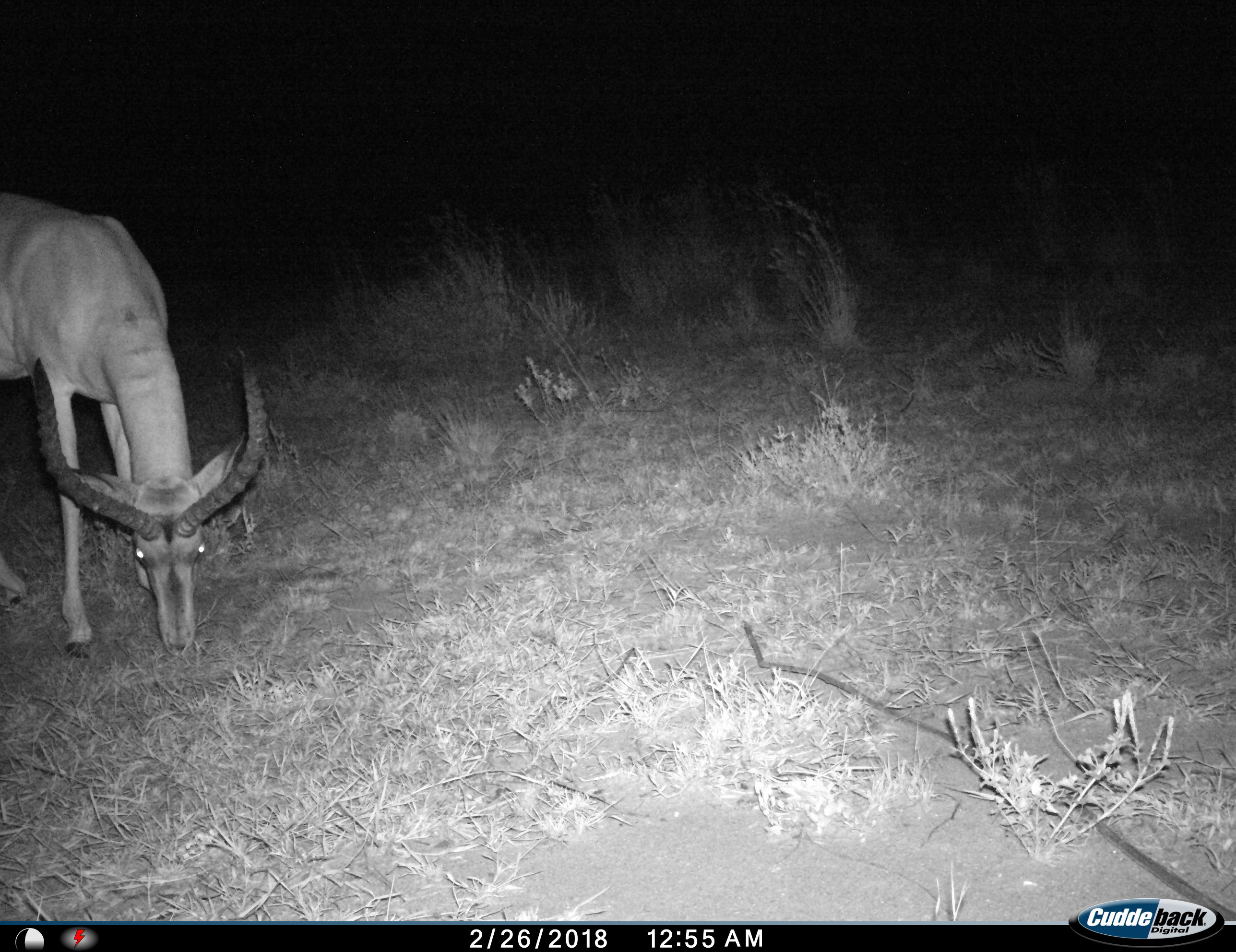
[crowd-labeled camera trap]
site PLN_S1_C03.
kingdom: Animalia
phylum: Chordata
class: Mammalia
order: Artiodactyla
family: Bovidae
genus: Aepyceros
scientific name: Aepyceros melampus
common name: impala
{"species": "impala (Aepyceros melampus)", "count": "1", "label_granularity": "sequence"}